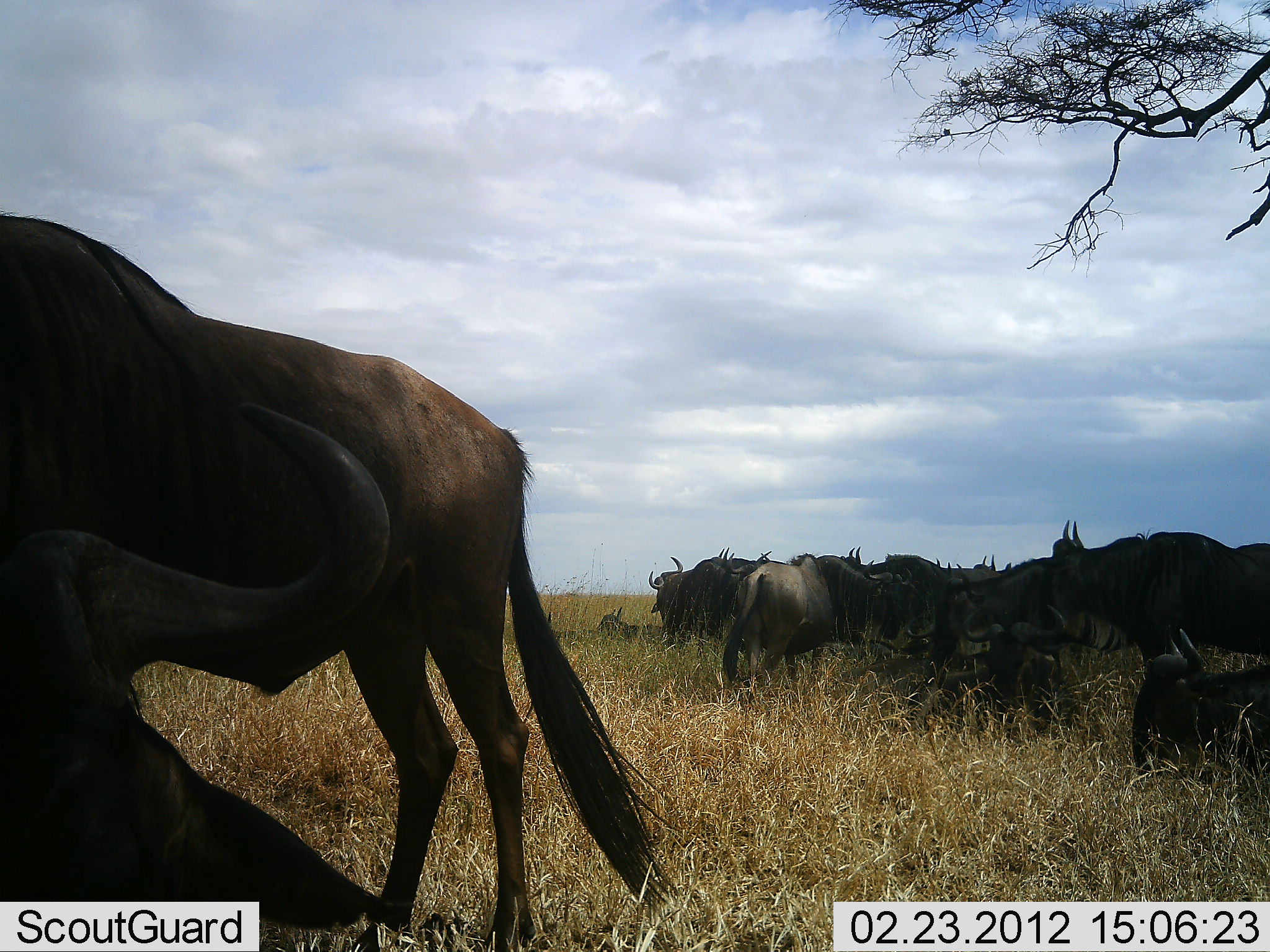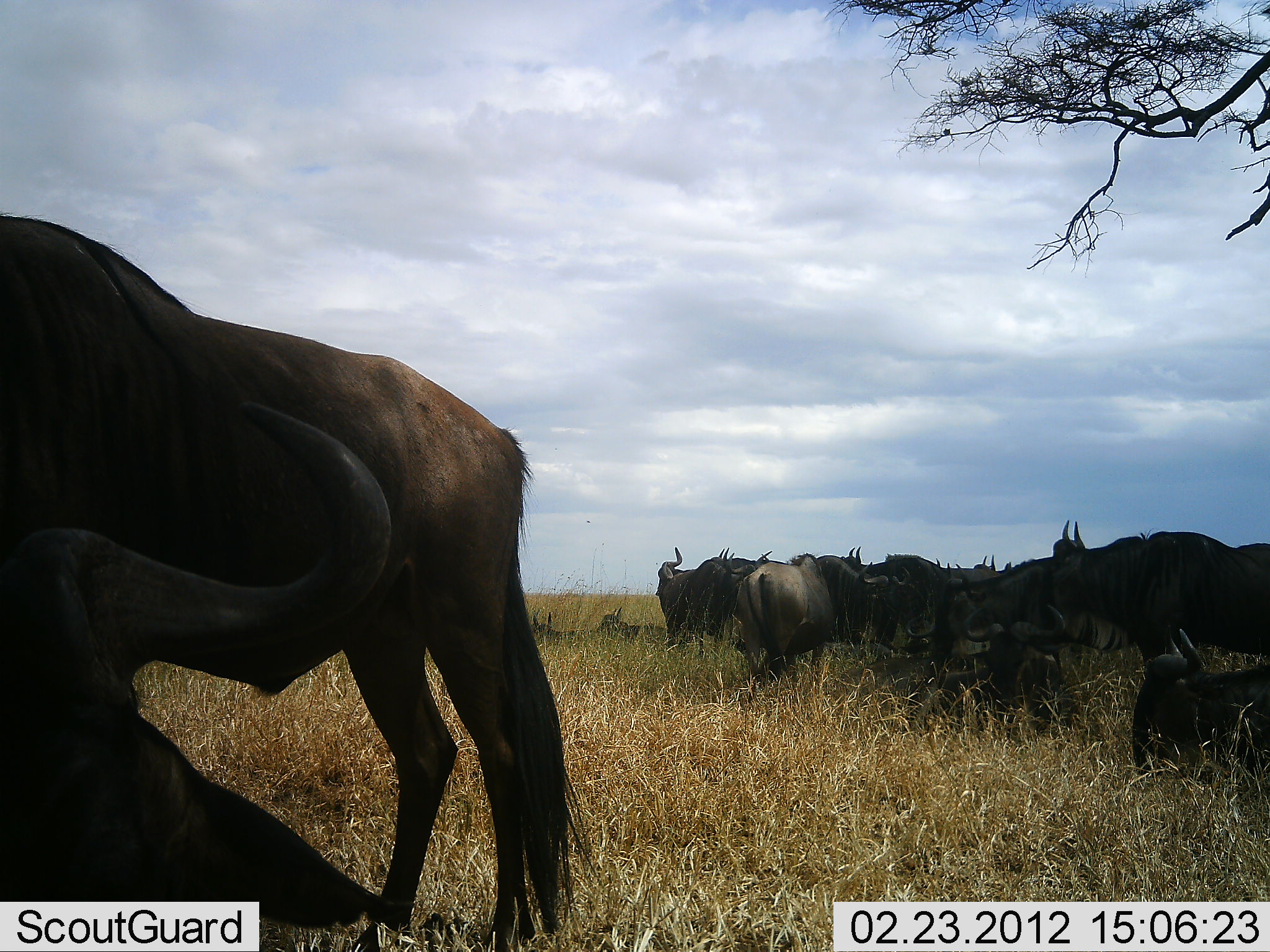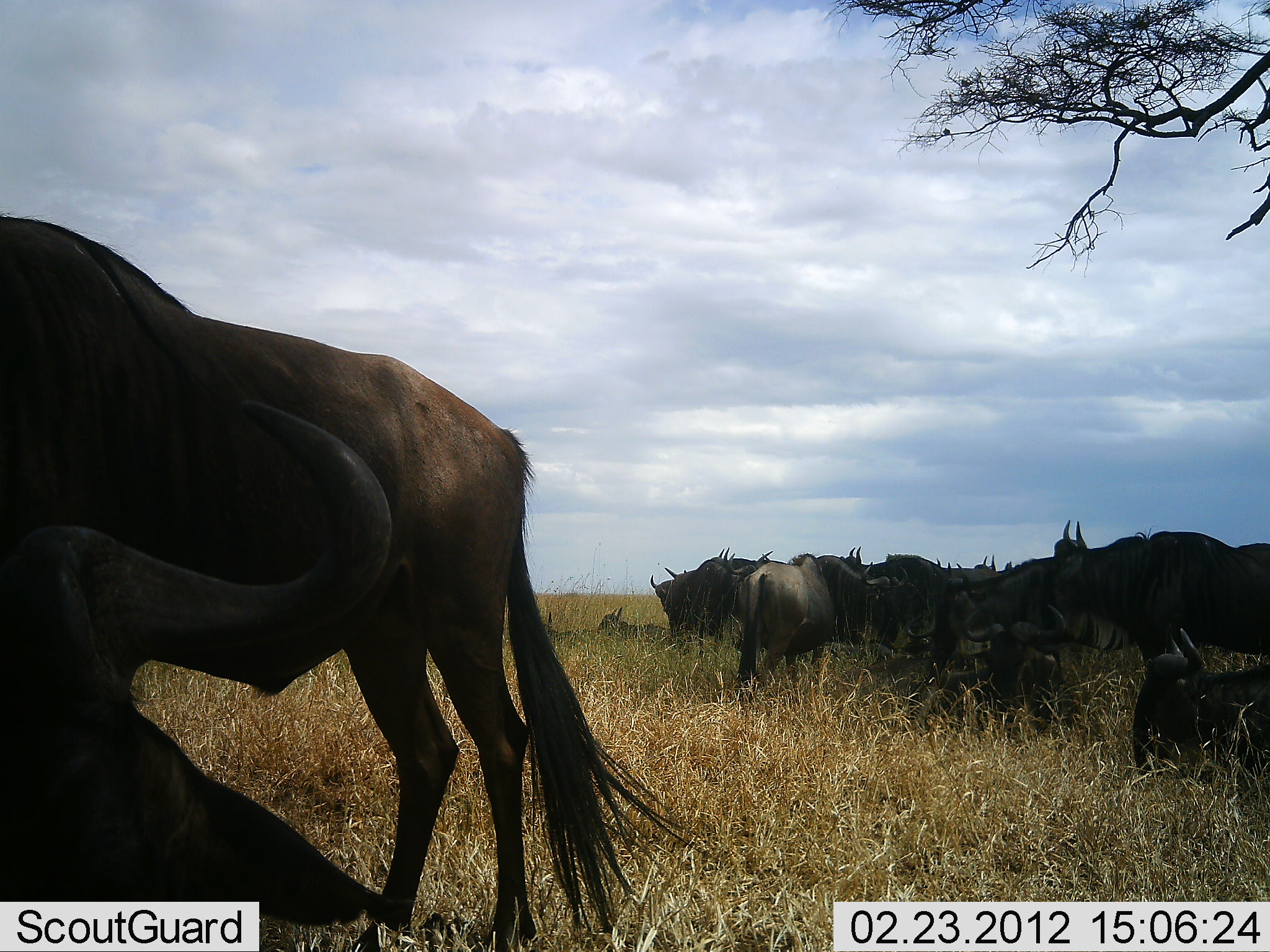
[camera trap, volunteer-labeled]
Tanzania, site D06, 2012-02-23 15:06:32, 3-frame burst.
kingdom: Animalia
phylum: Chordata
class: Mammalia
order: Artiodactyla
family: Bovidae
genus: Connochaetes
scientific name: Connochaetes taurinus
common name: blue wildebeest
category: wildebeest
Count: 11-50.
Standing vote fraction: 95%.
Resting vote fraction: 84%.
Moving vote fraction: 11%.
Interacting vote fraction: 11%.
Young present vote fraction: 0%.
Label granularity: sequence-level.